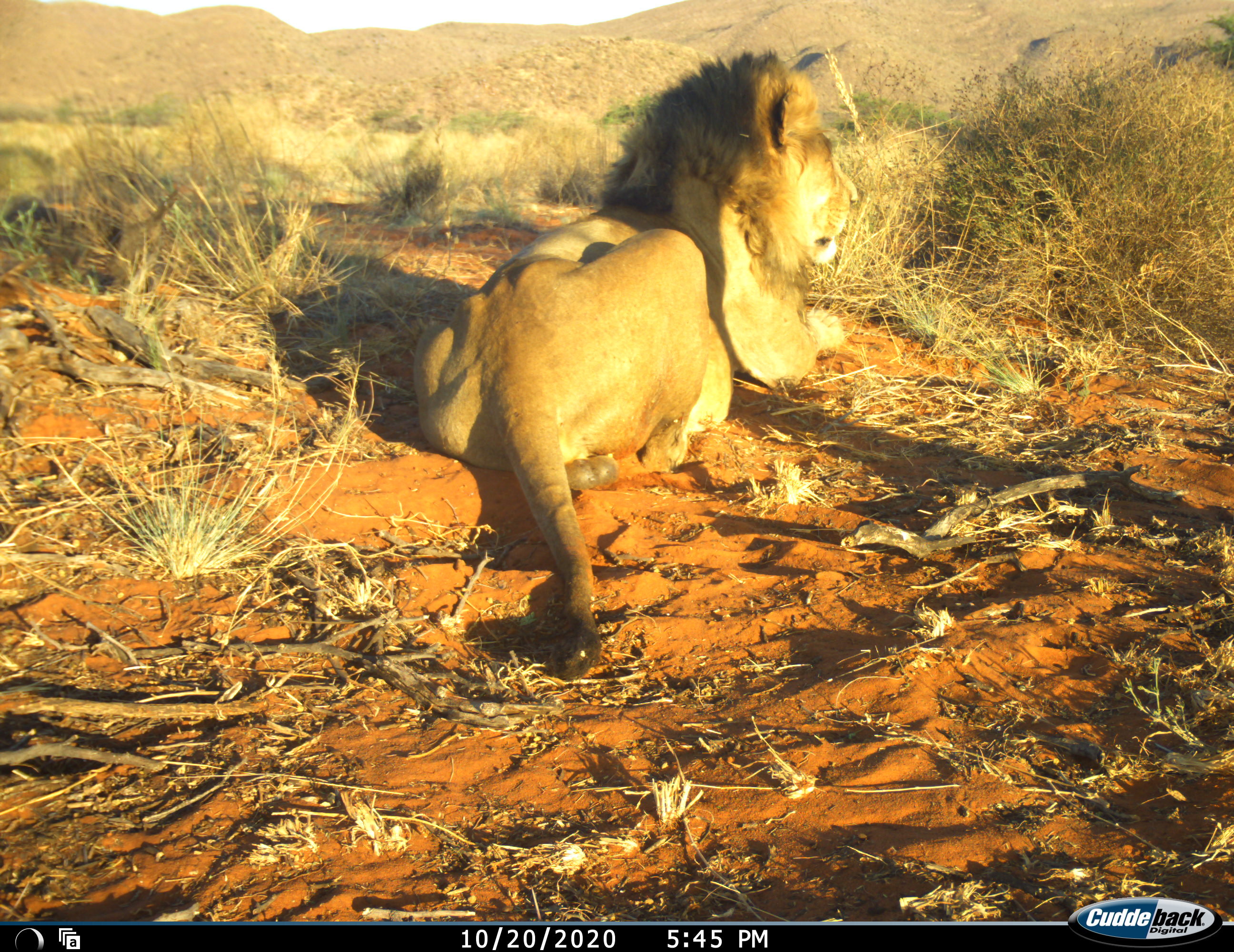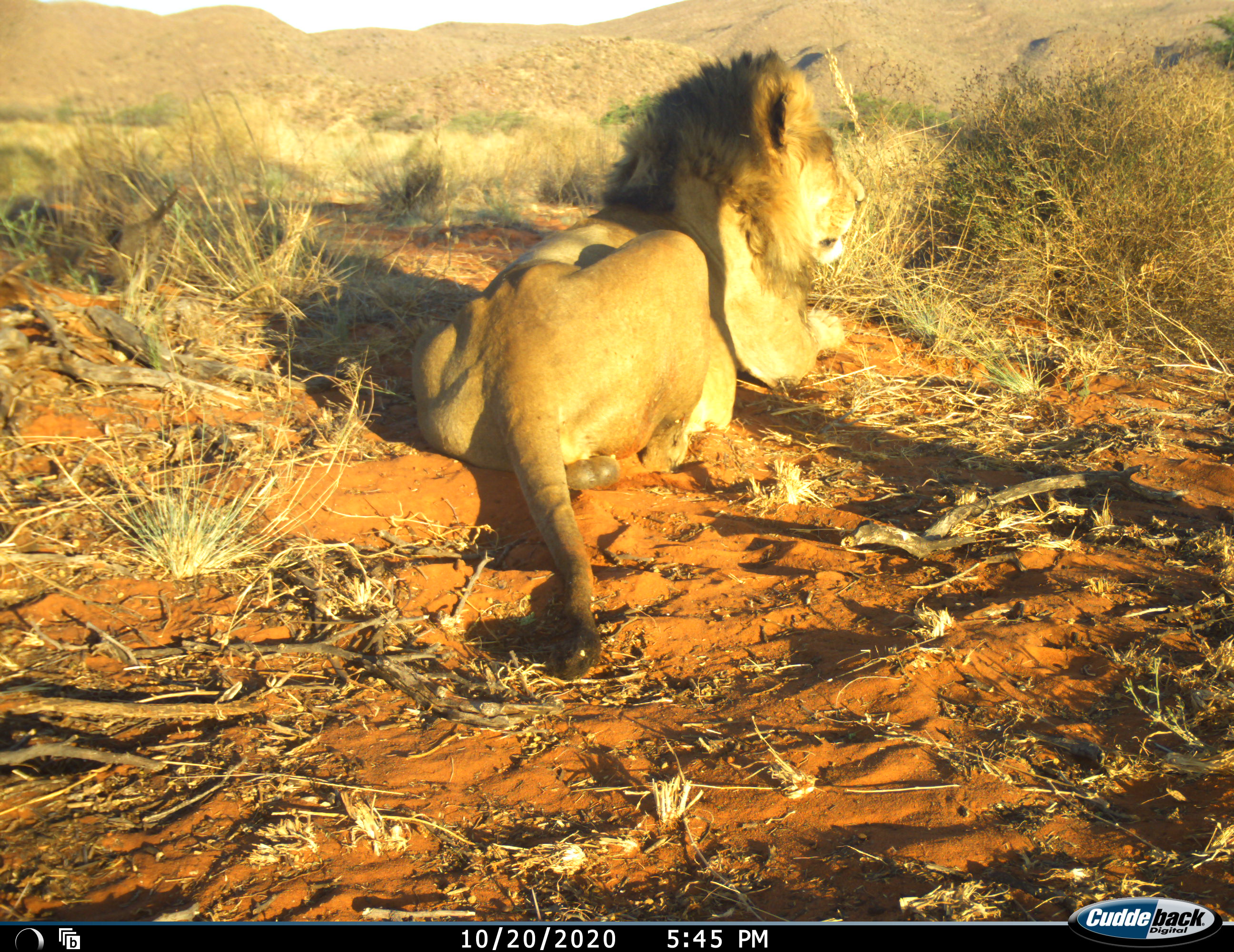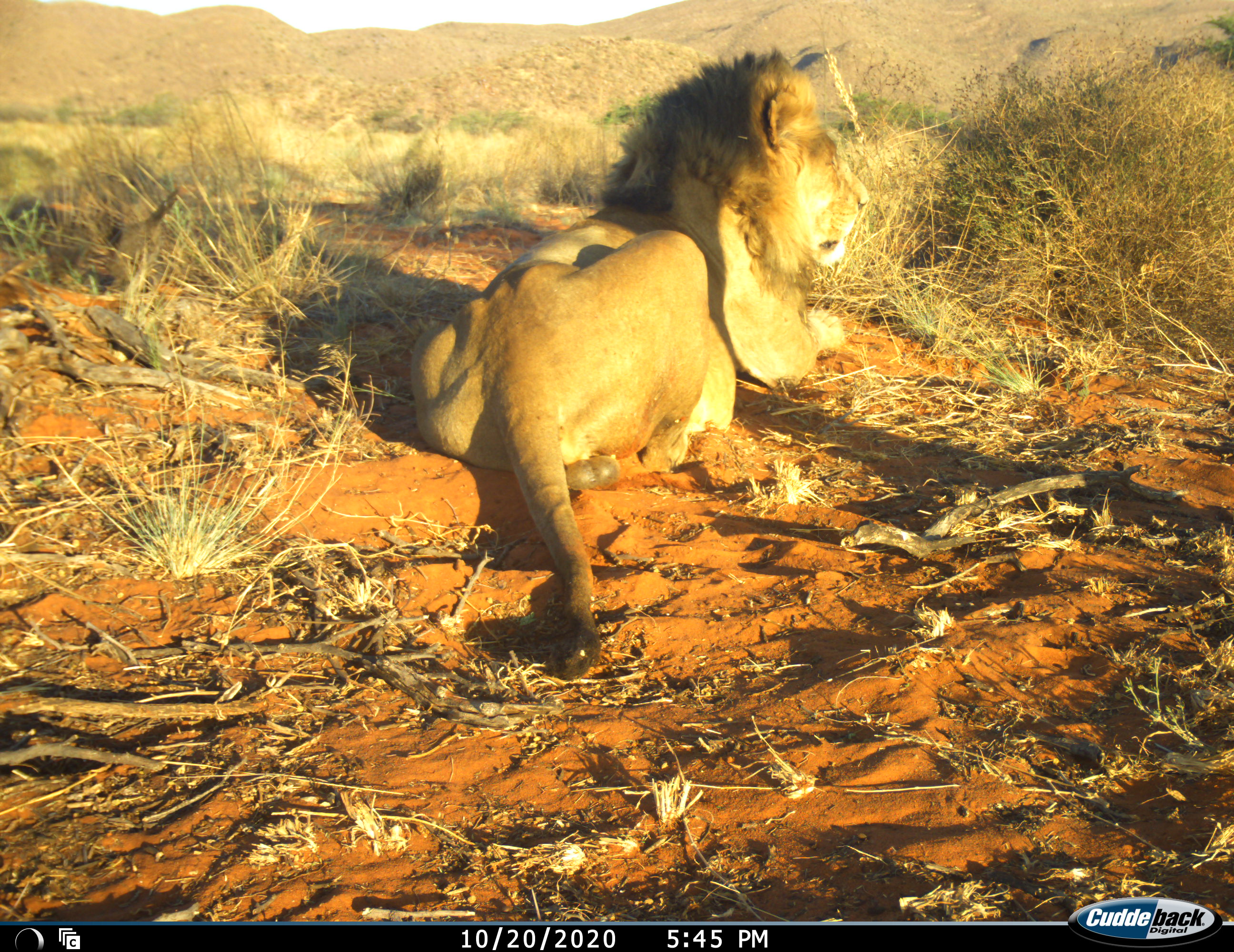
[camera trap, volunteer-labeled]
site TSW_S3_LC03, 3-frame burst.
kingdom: Animalia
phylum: Chordata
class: Mammalia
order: Carnivora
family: Felidae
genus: Panthera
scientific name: Panthera leo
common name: lion male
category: lionmale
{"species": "lionmale (lion male) (Panthera leo)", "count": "1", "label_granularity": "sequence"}